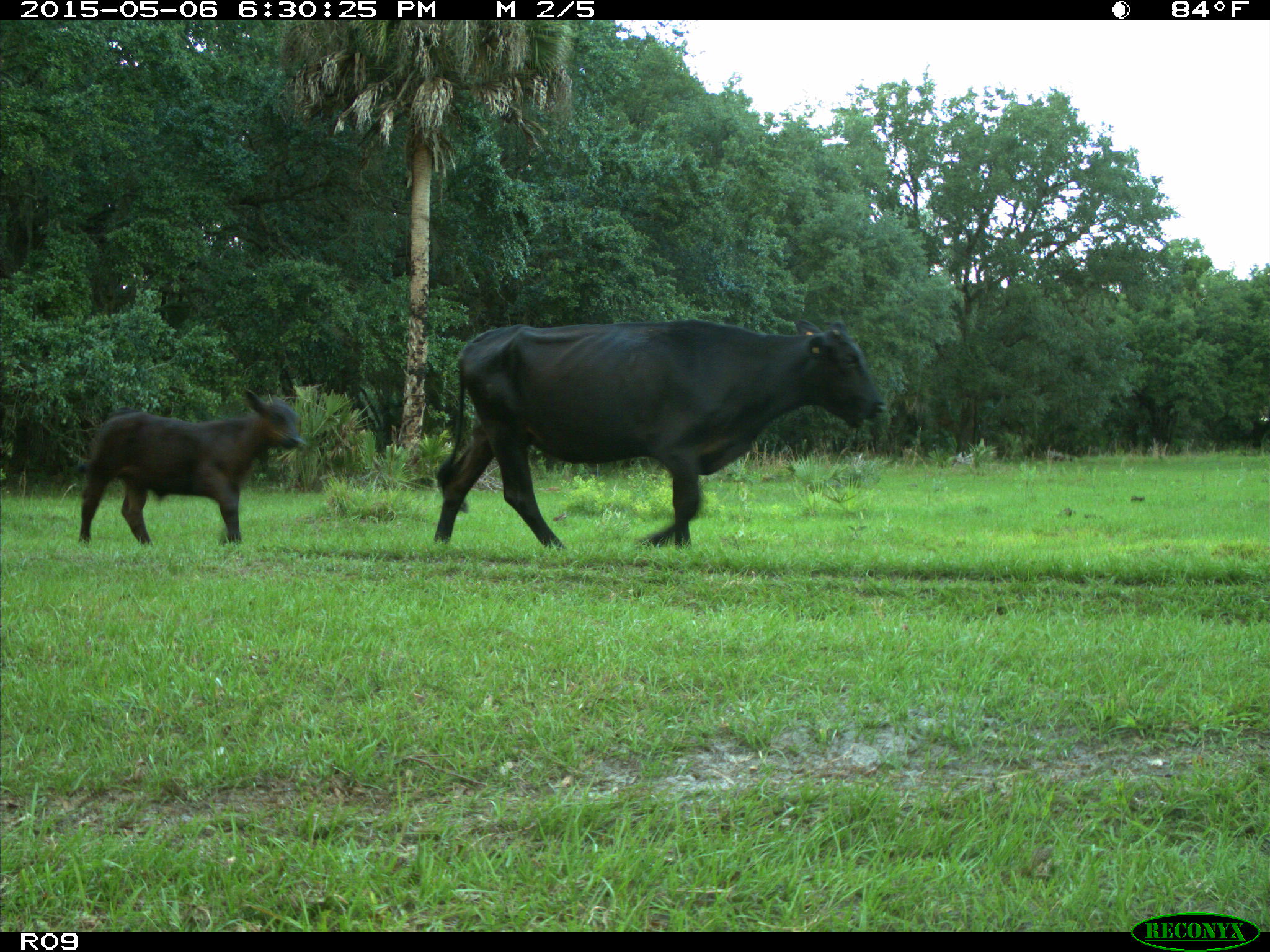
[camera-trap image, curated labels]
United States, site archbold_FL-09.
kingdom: Animalia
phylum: Chordata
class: Mammalia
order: Artiodactyla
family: Bovidae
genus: Bos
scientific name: Bos taurus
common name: domestic cow